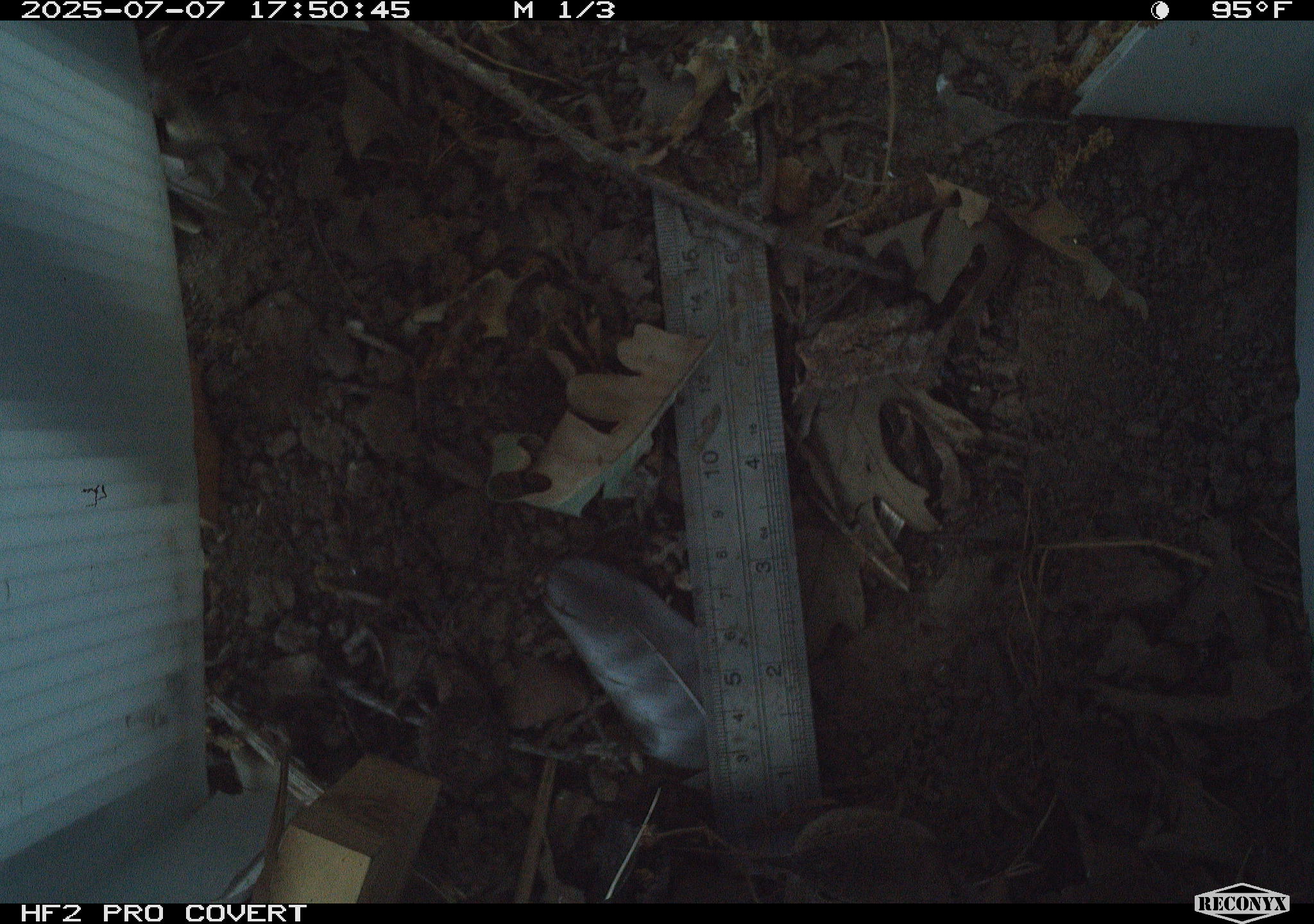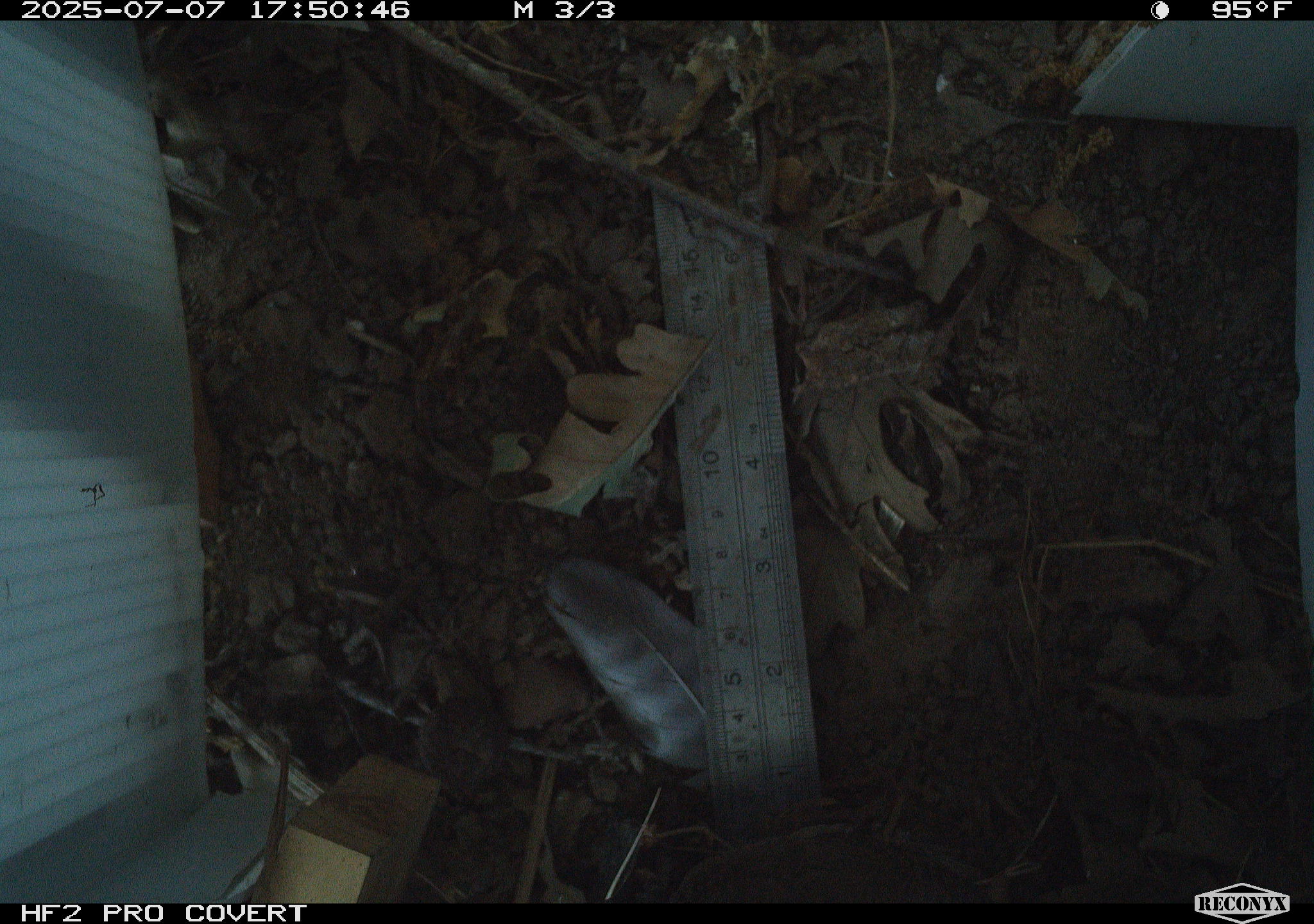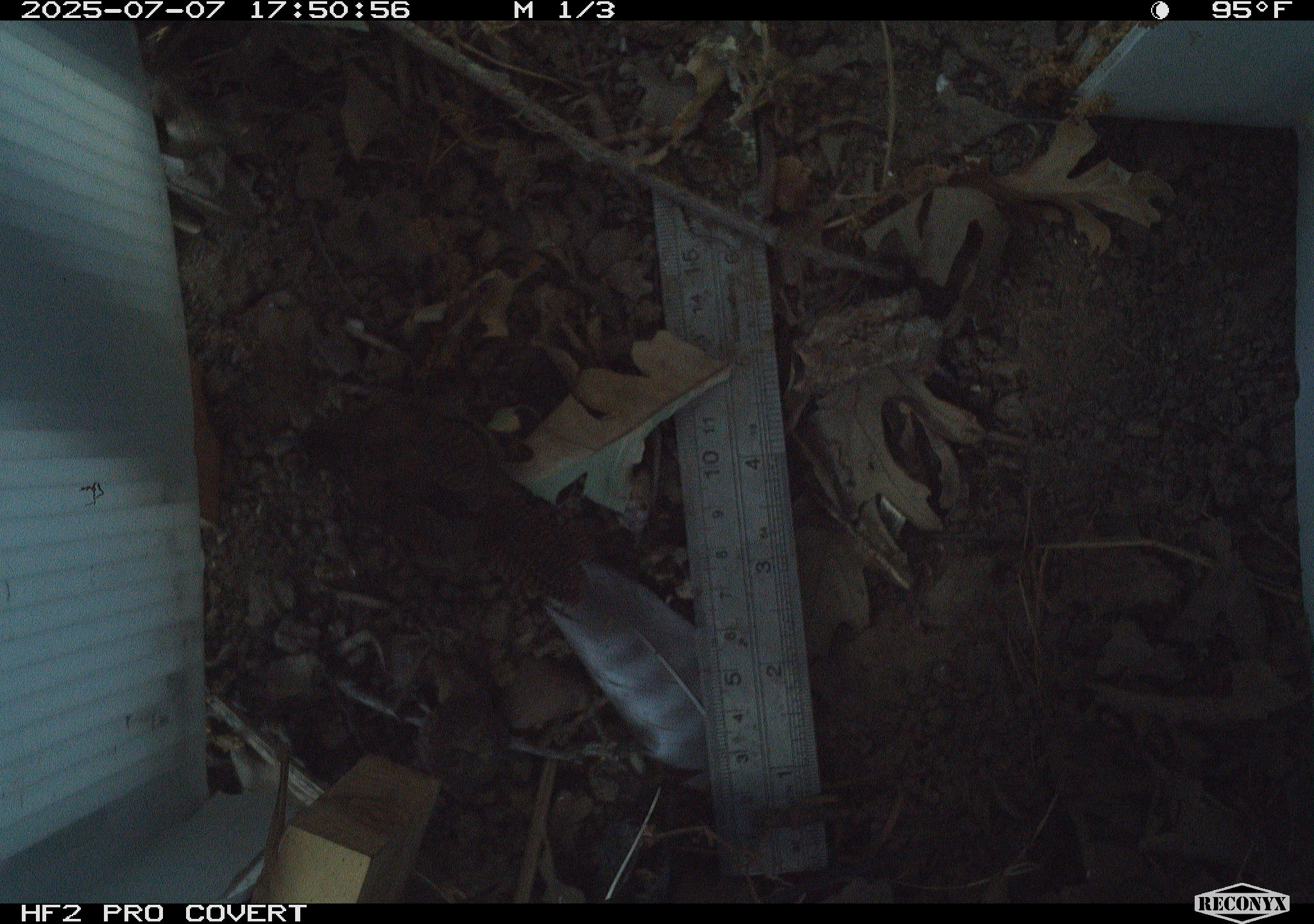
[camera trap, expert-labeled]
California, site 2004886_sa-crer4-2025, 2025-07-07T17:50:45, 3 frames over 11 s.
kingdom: Animalia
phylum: Chordata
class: Aves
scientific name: Aves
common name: bird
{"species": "bird (Aves)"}